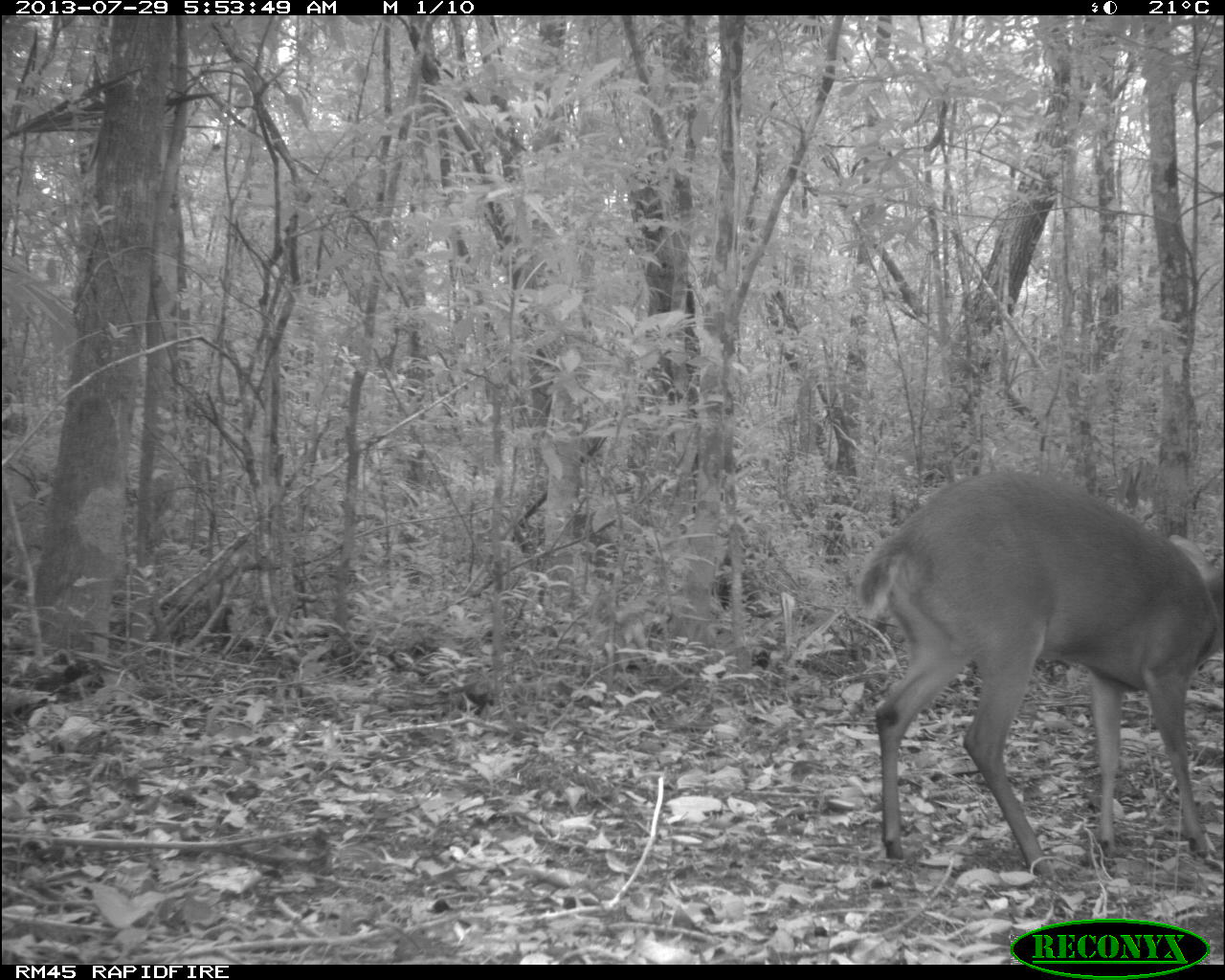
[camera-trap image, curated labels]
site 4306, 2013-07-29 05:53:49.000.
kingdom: Animalia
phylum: Chordata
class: Mammalia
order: Artiodactyla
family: Cervidae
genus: Mazama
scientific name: Mazama temama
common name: central american red brocket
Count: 1.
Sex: male.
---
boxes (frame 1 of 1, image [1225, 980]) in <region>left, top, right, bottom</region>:
mazama temama: <region>855, 469, 1225, 880</region>